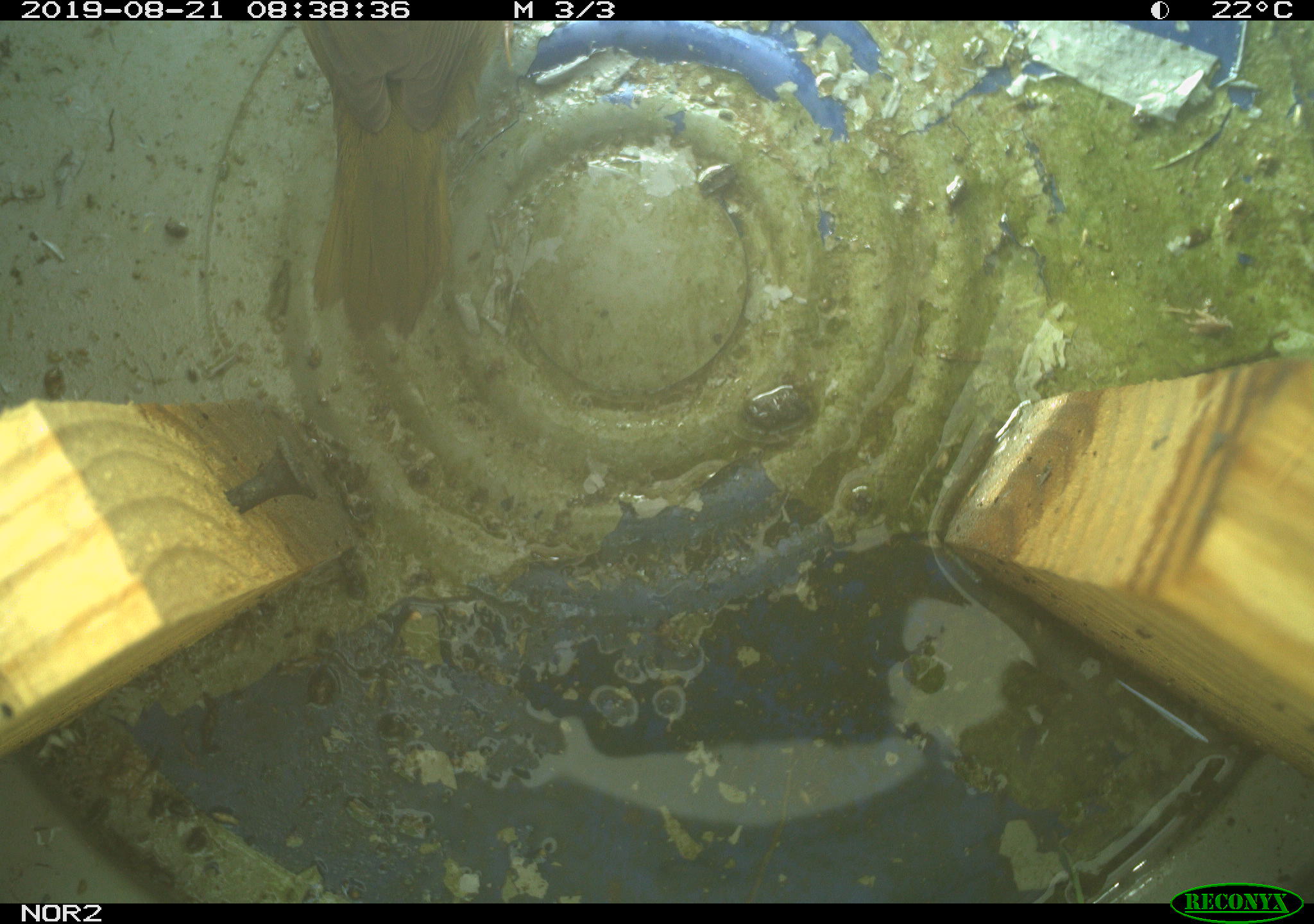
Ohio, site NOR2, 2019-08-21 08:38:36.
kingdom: Animalia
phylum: Chordata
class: Aves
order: Passeriformes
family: Parulidae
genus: Geothlypis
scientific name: Geothlypis trichas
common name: common yellowthroat